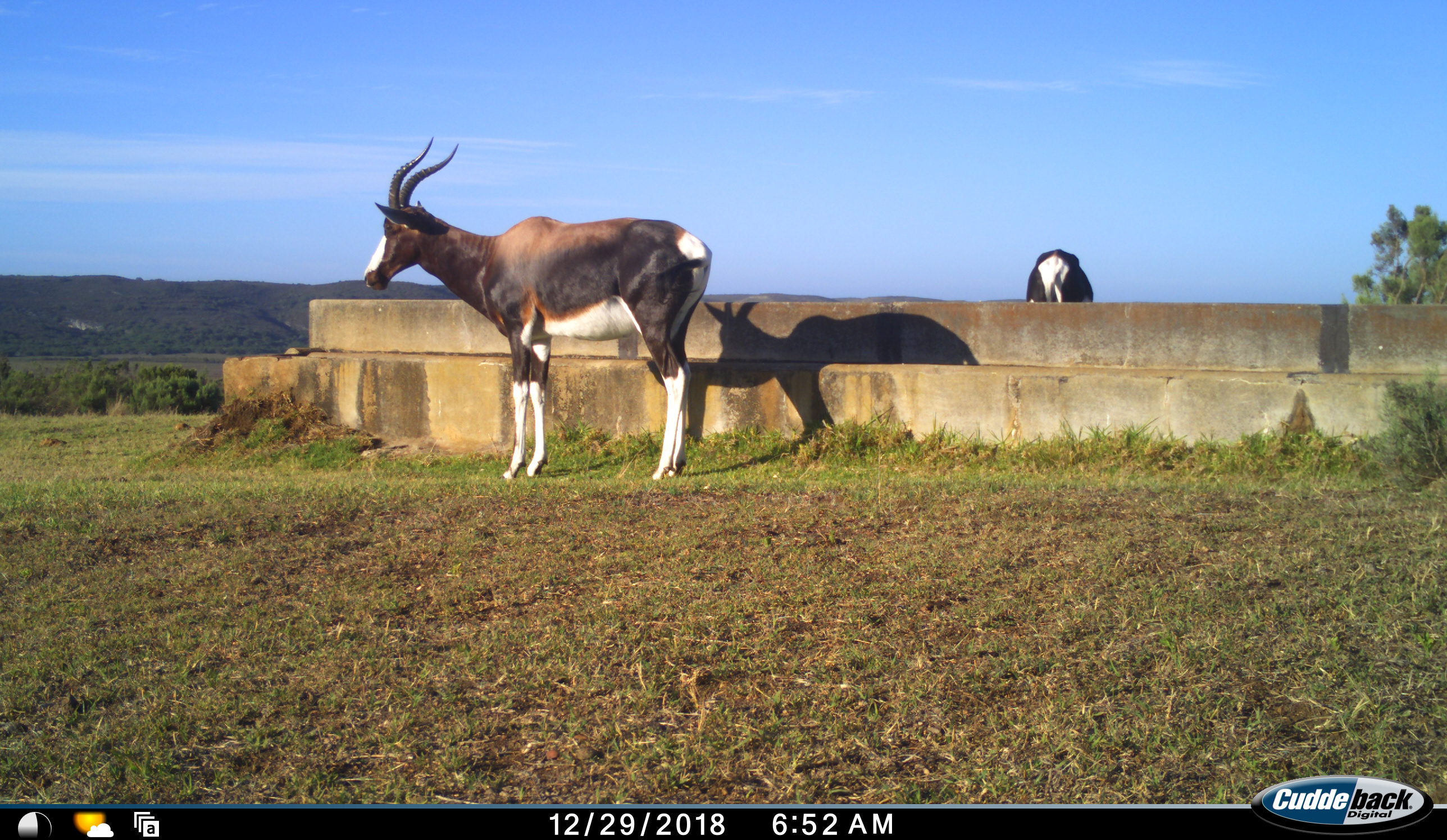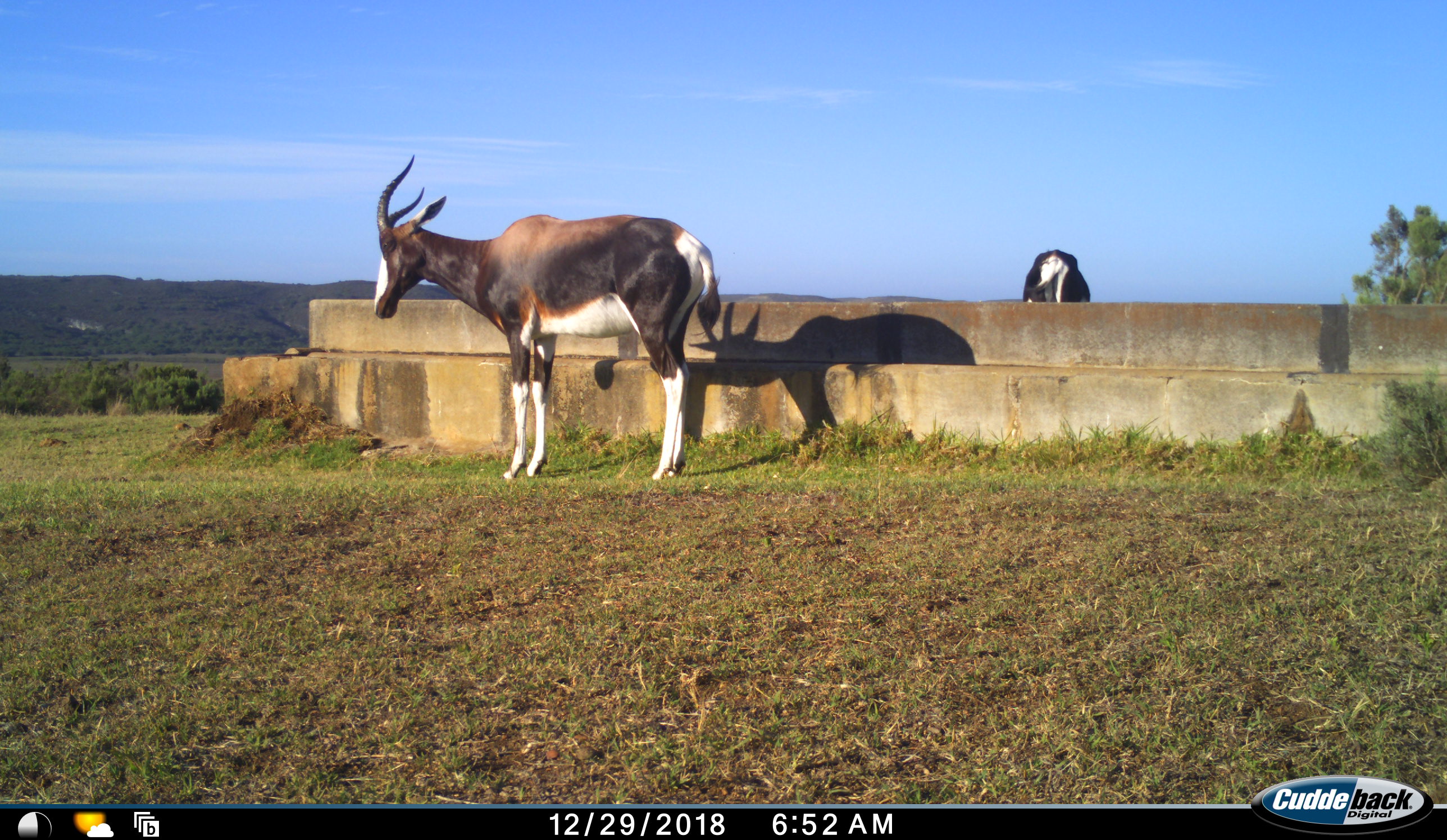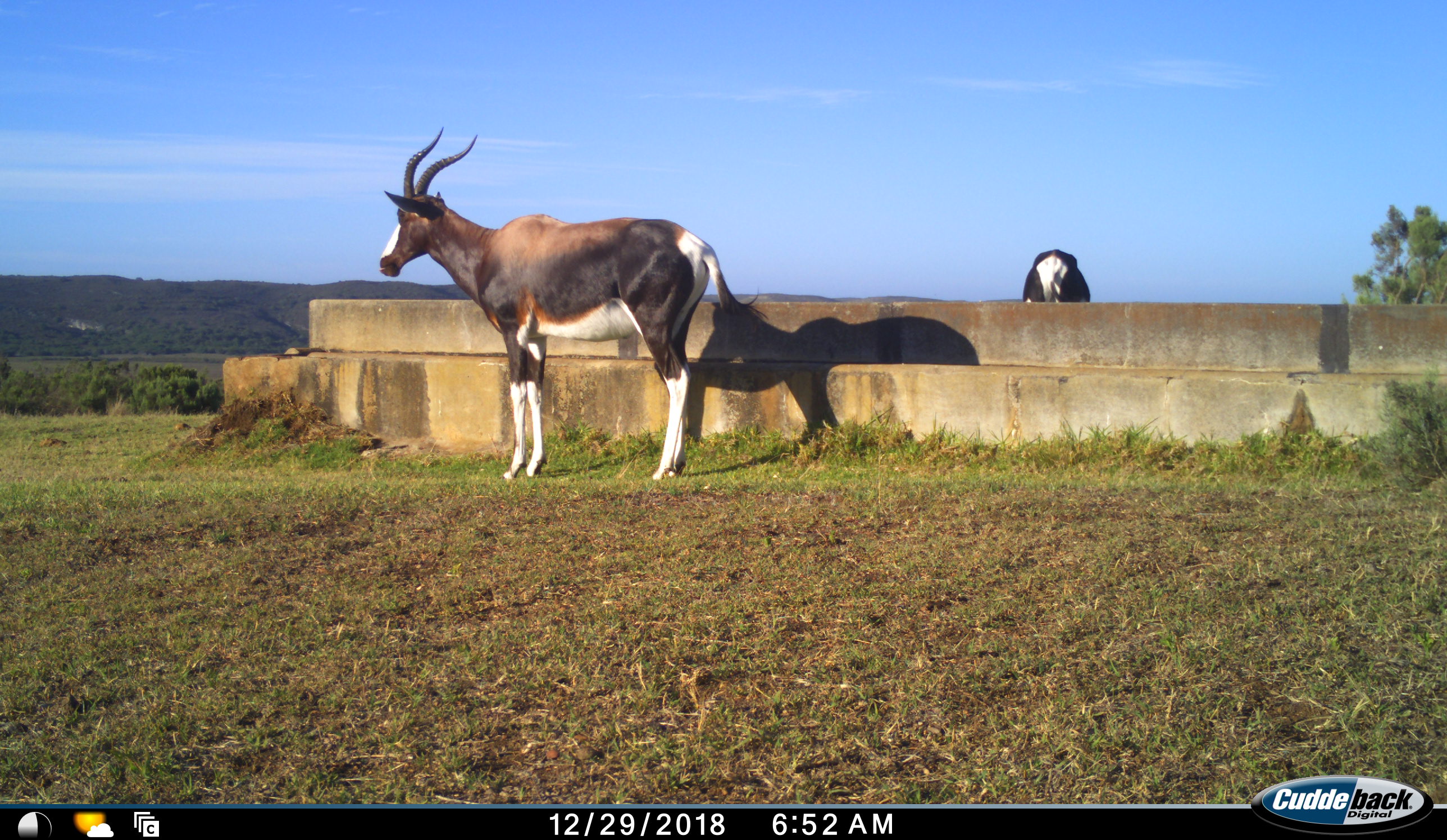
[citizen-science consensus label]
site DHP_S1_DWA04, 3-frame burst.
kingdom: Animalia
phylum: Chordata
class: Mammalia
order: Artiodactyla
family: Bovidae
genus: Damaliscus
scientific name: Damaliscus pygargus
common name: bontebok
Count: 2.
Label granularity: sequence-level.